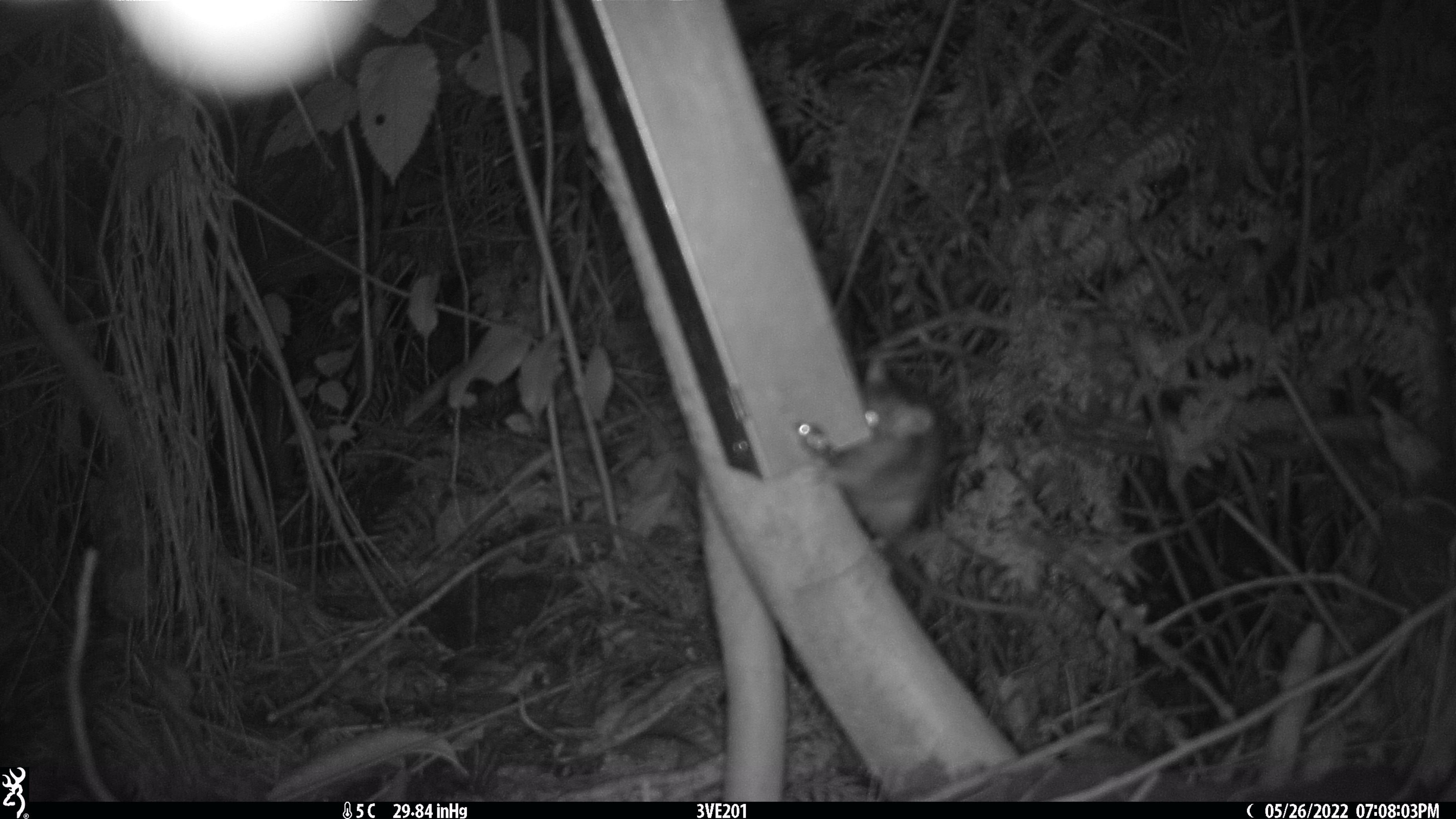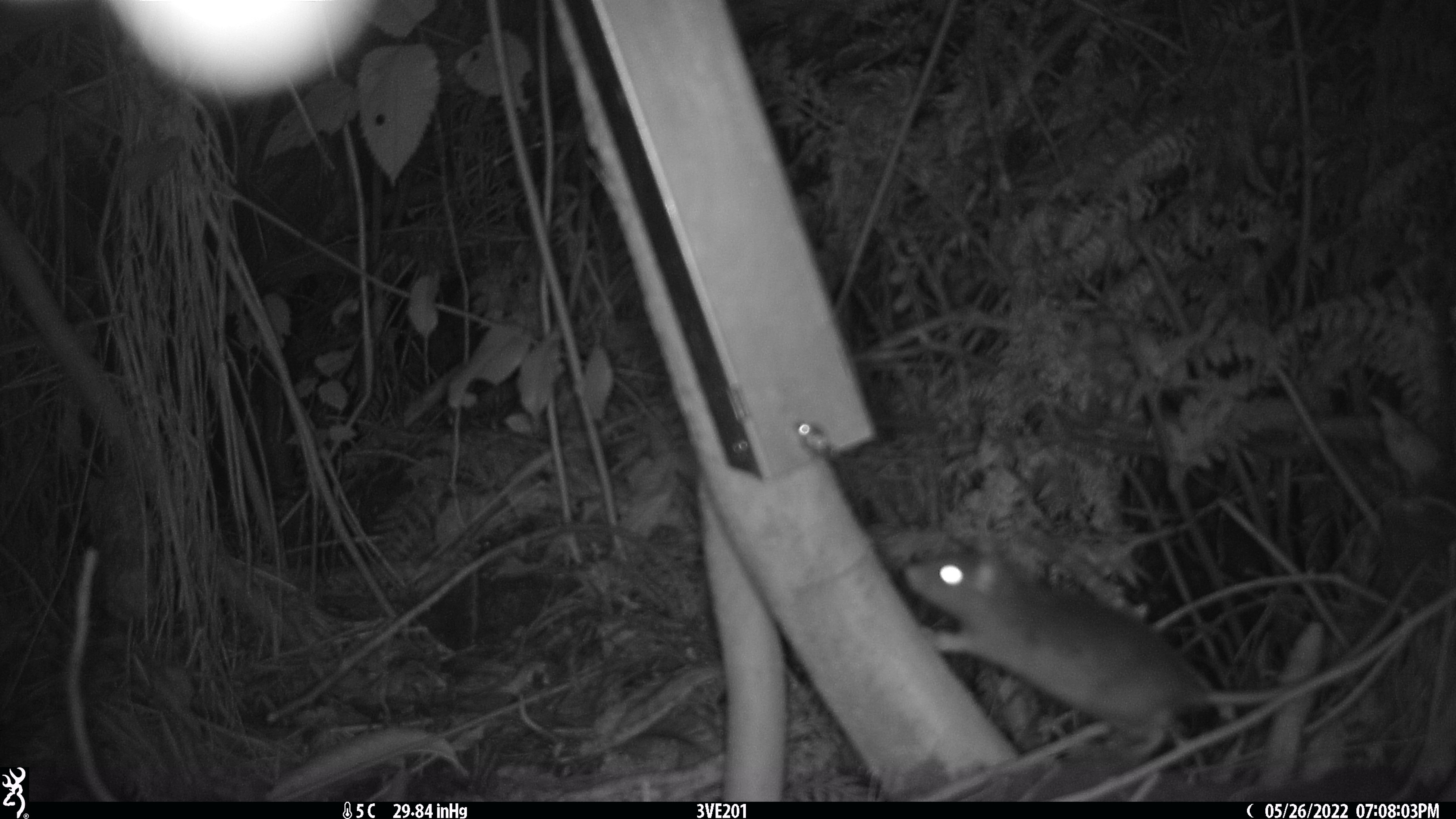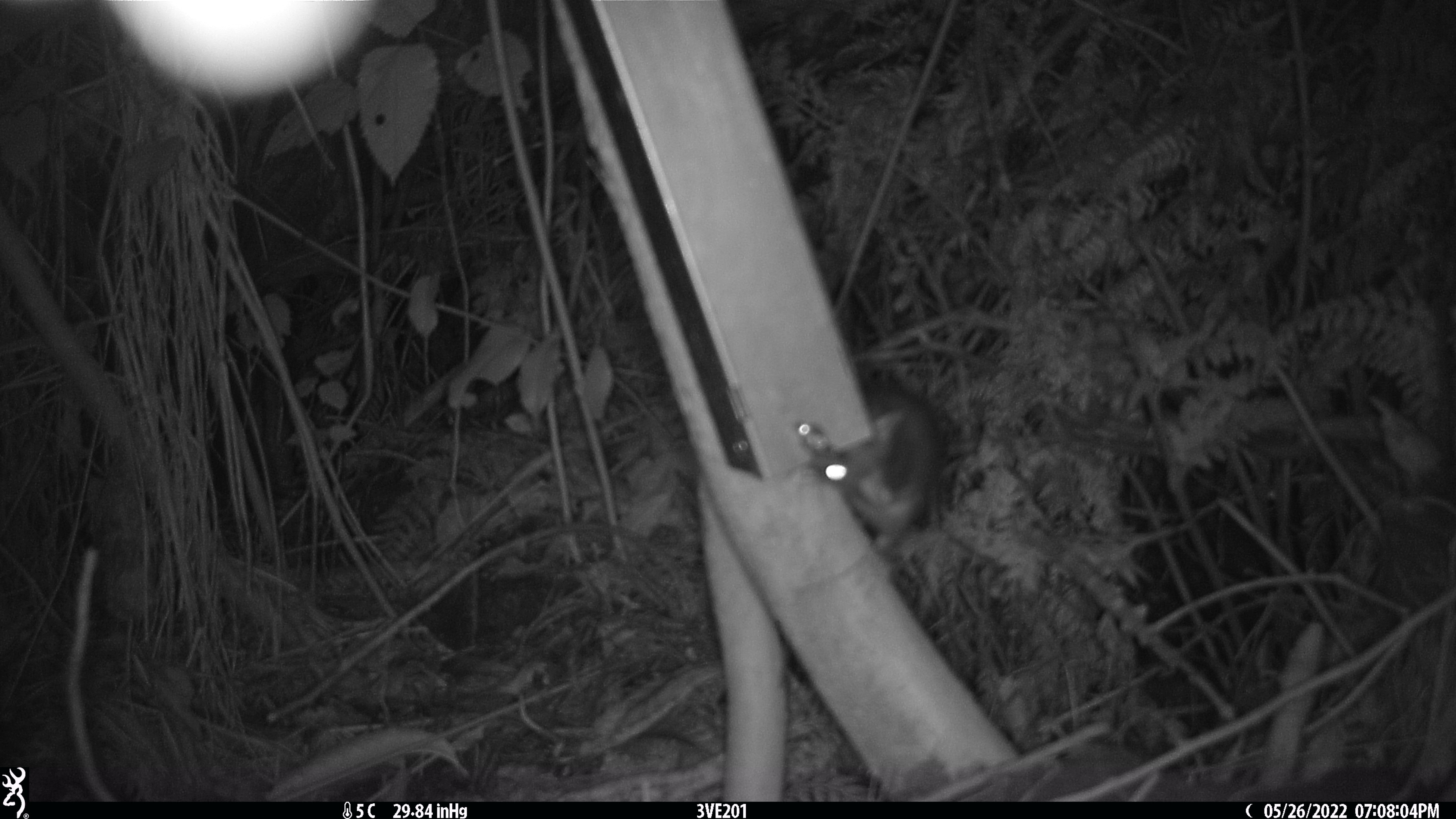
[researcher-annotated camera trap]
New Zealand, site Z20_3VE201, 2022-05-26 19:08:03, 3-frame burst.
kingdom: Animalia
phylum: Chordata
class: Mammalia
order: Rodentia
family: Muridae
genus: Rattus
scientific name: Rattus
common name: rat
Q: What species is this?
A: Rat (Rattus).